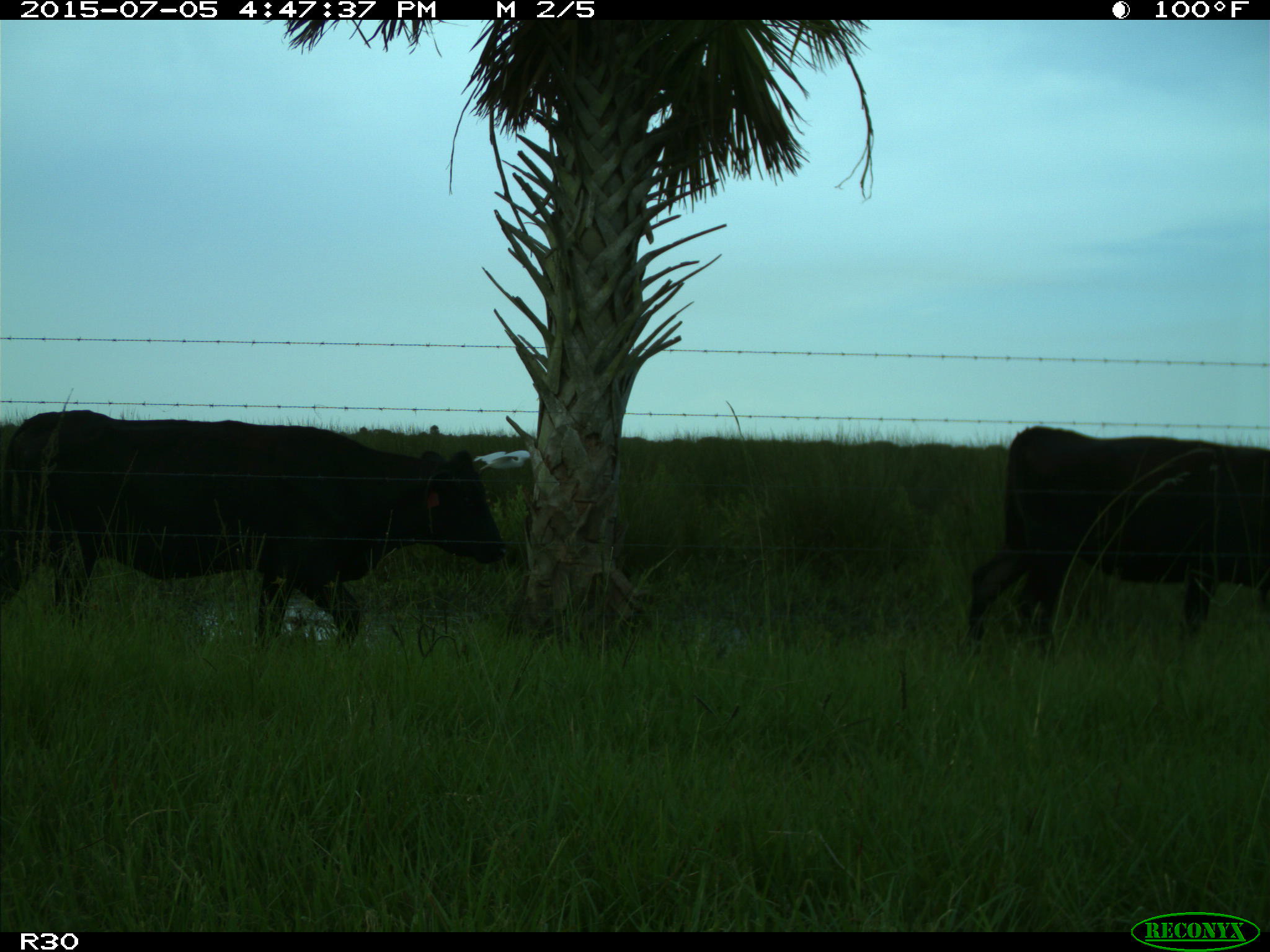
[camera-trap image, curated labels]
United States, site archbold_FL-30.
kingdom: Animalia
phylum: Chordata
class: Mammalia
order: Artiodactyla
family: Bovidae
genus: Bos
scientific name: Bos taurus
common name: domestic cow